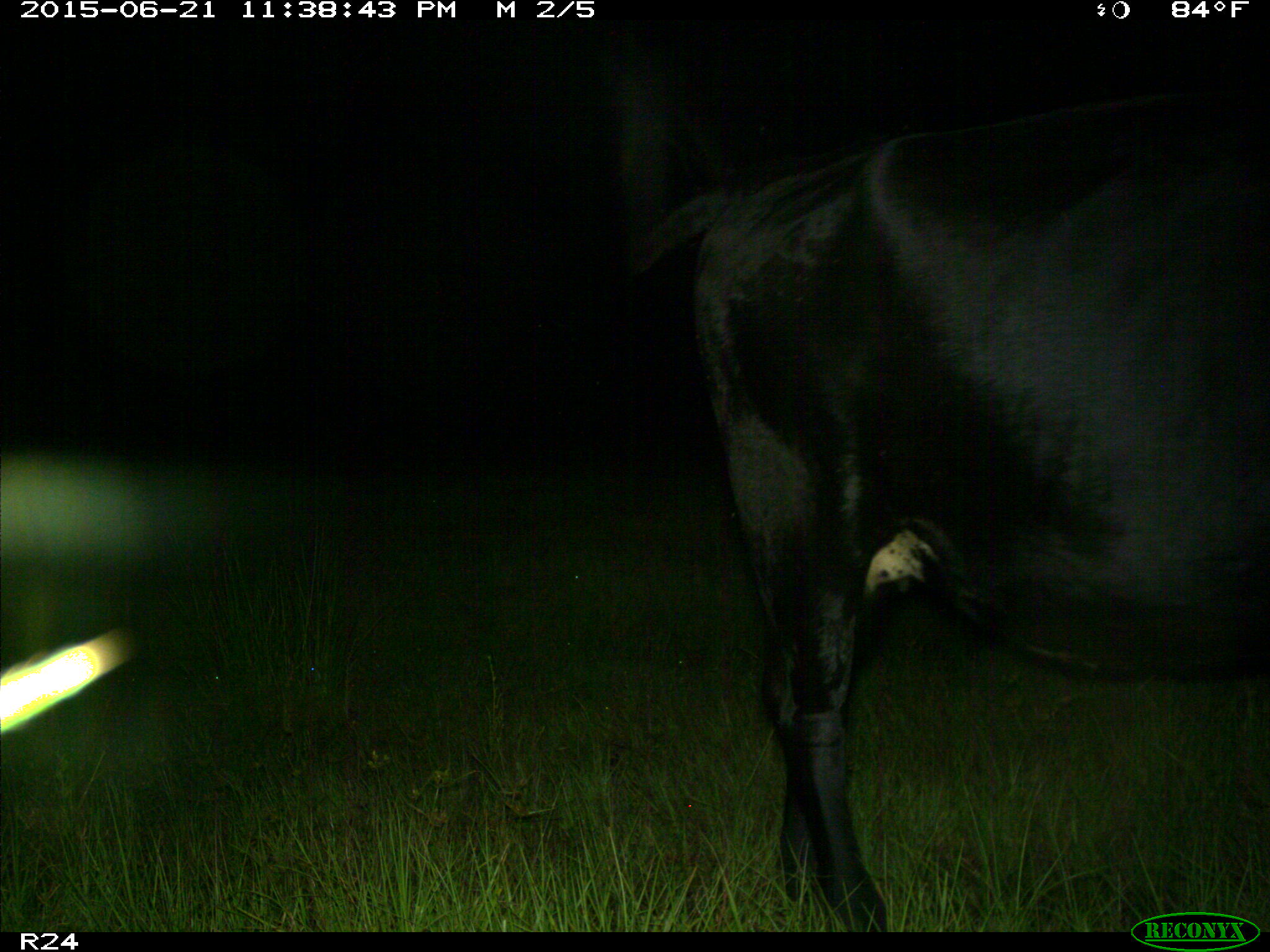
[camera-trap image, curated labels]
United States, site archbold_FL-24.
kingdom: Animalia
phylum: Chordata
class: Mammalia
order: Artiodactyla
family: Bovidae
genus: Bos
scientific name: Bos taurus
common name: domestic cow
Bos taurus (domestic cow).